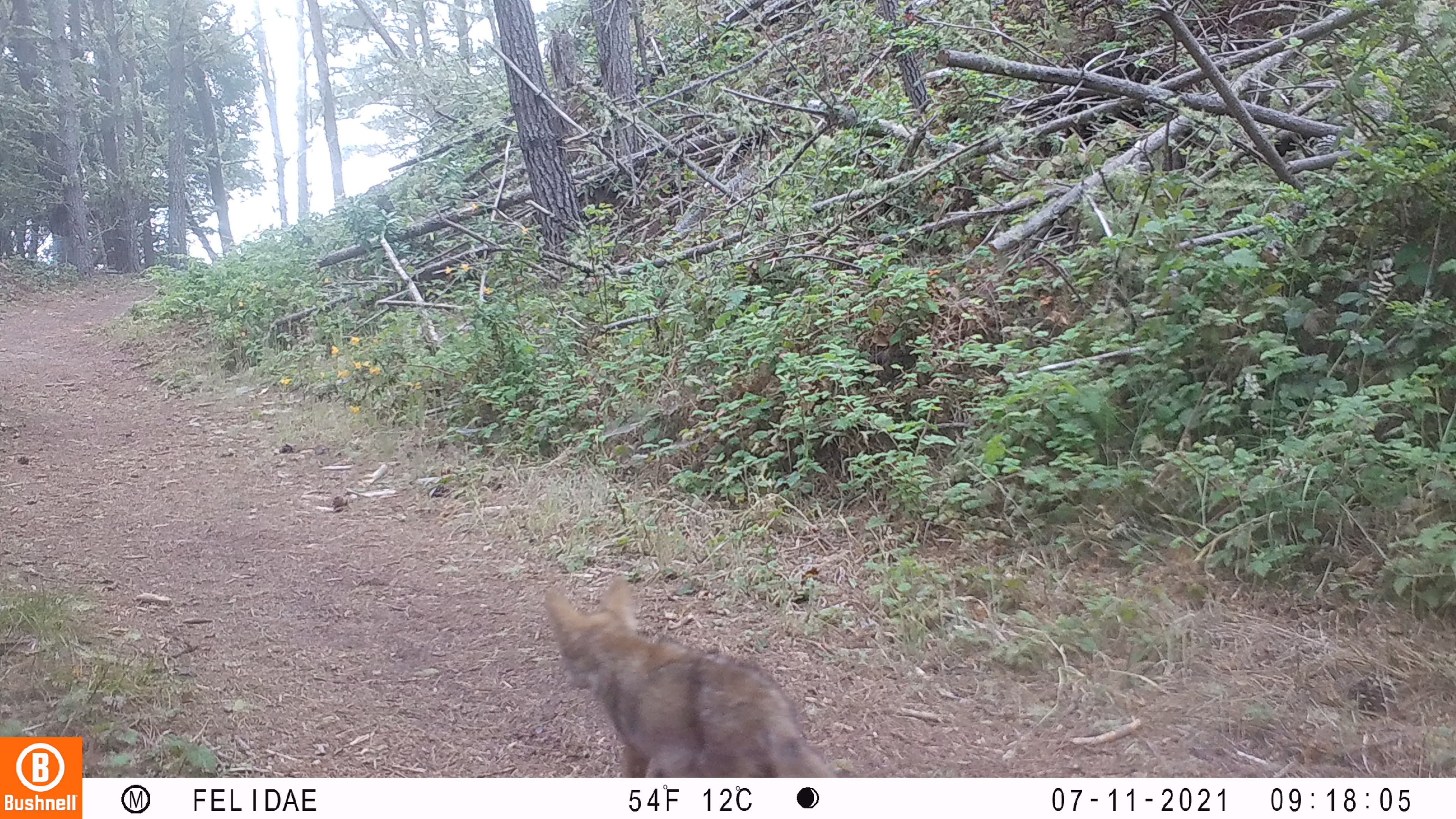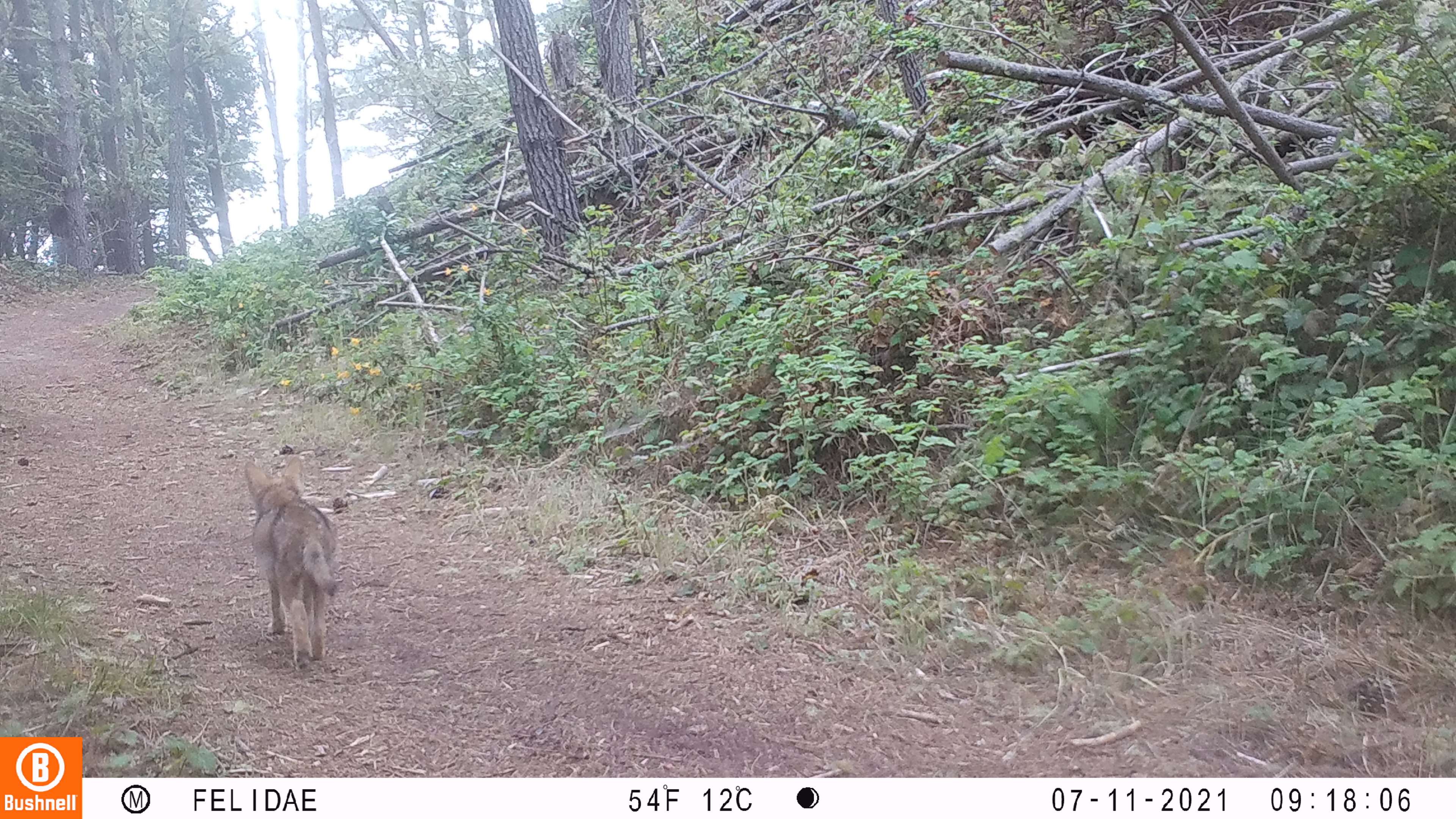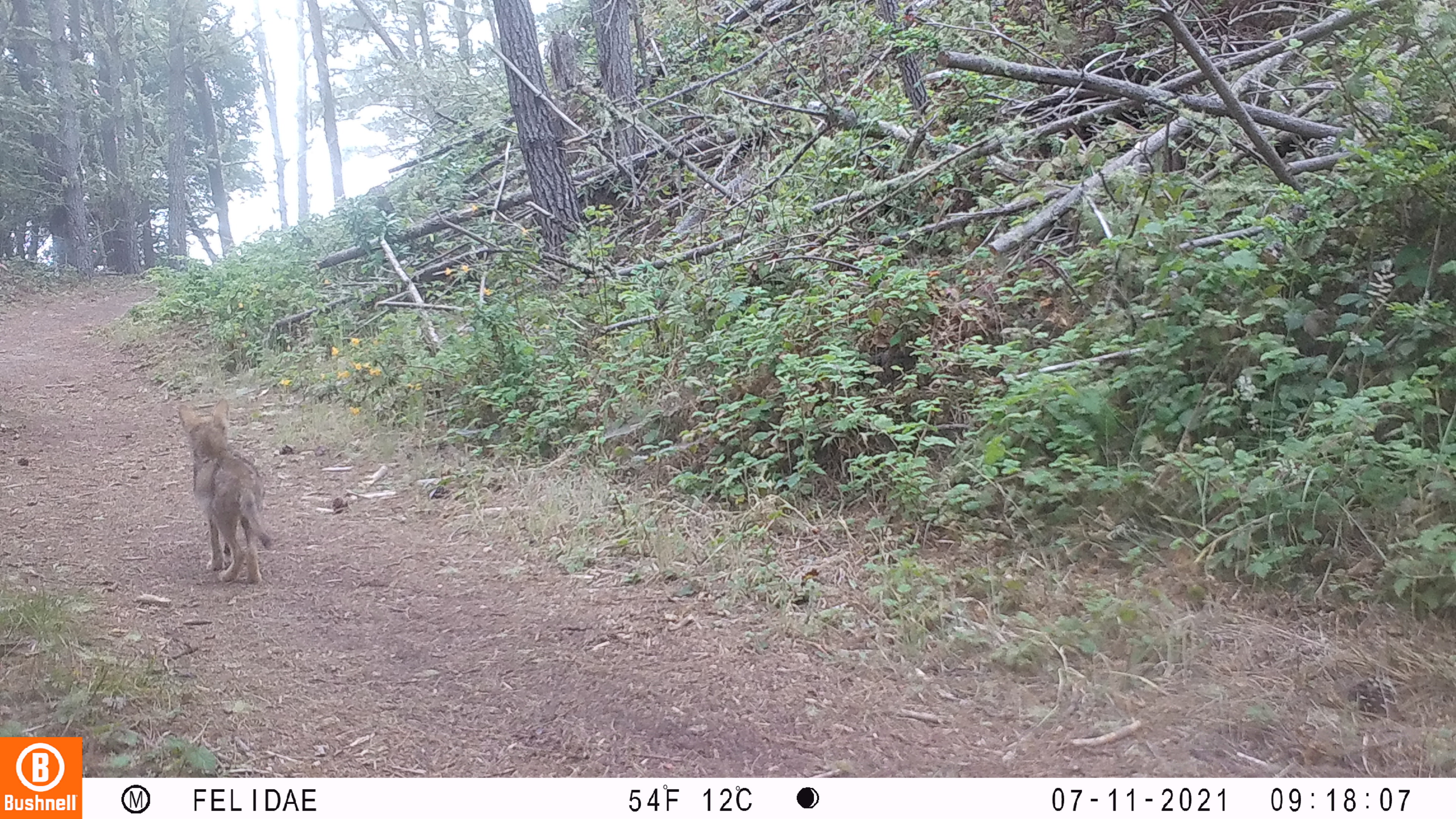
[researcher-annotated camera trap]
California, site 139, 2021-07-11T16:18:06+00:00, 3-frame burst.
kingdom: Animalia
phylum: Chordata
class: Mammalia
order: Carnivora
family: Canidae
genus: Canis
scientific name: Canis latrans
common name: coyote